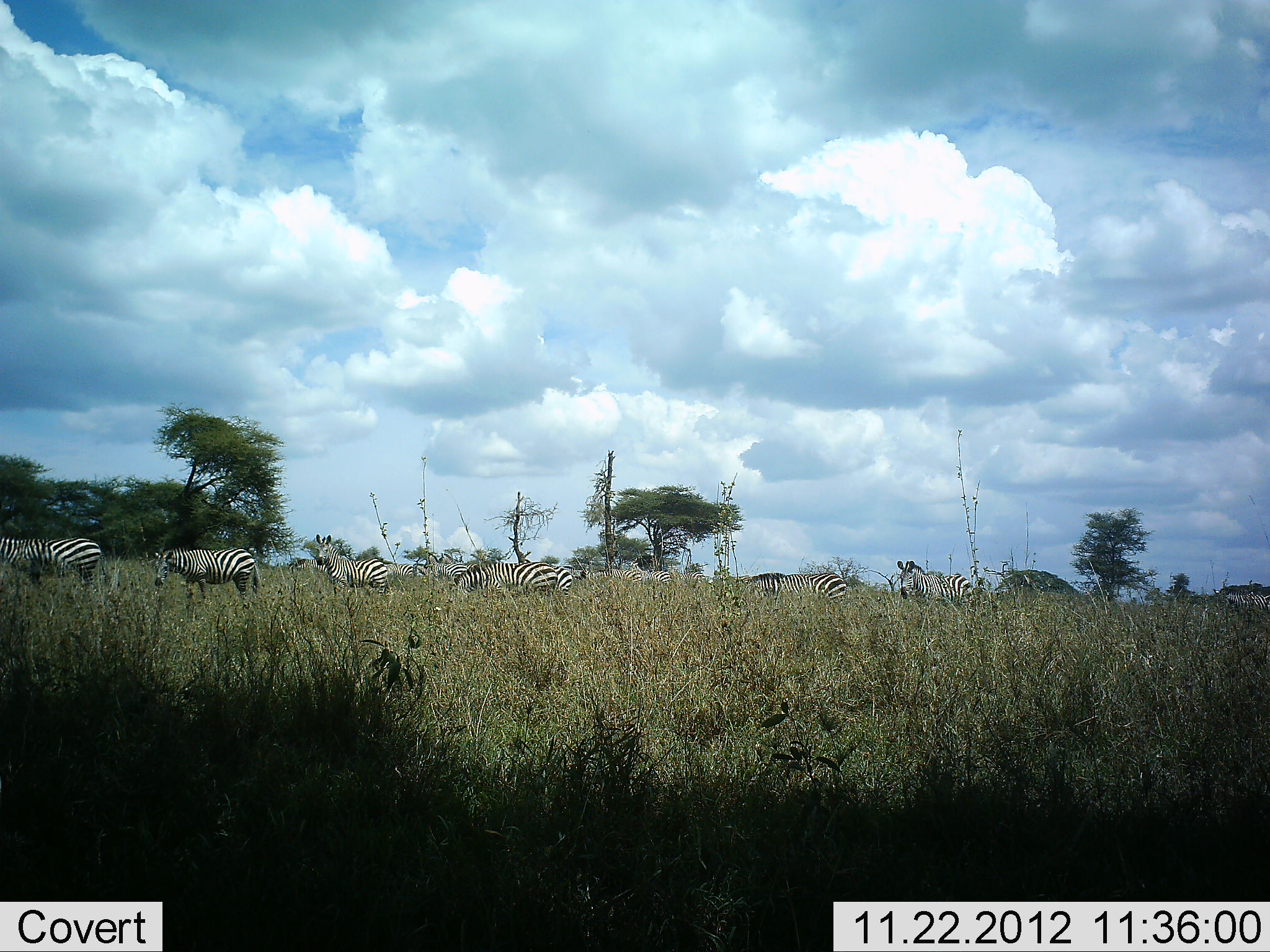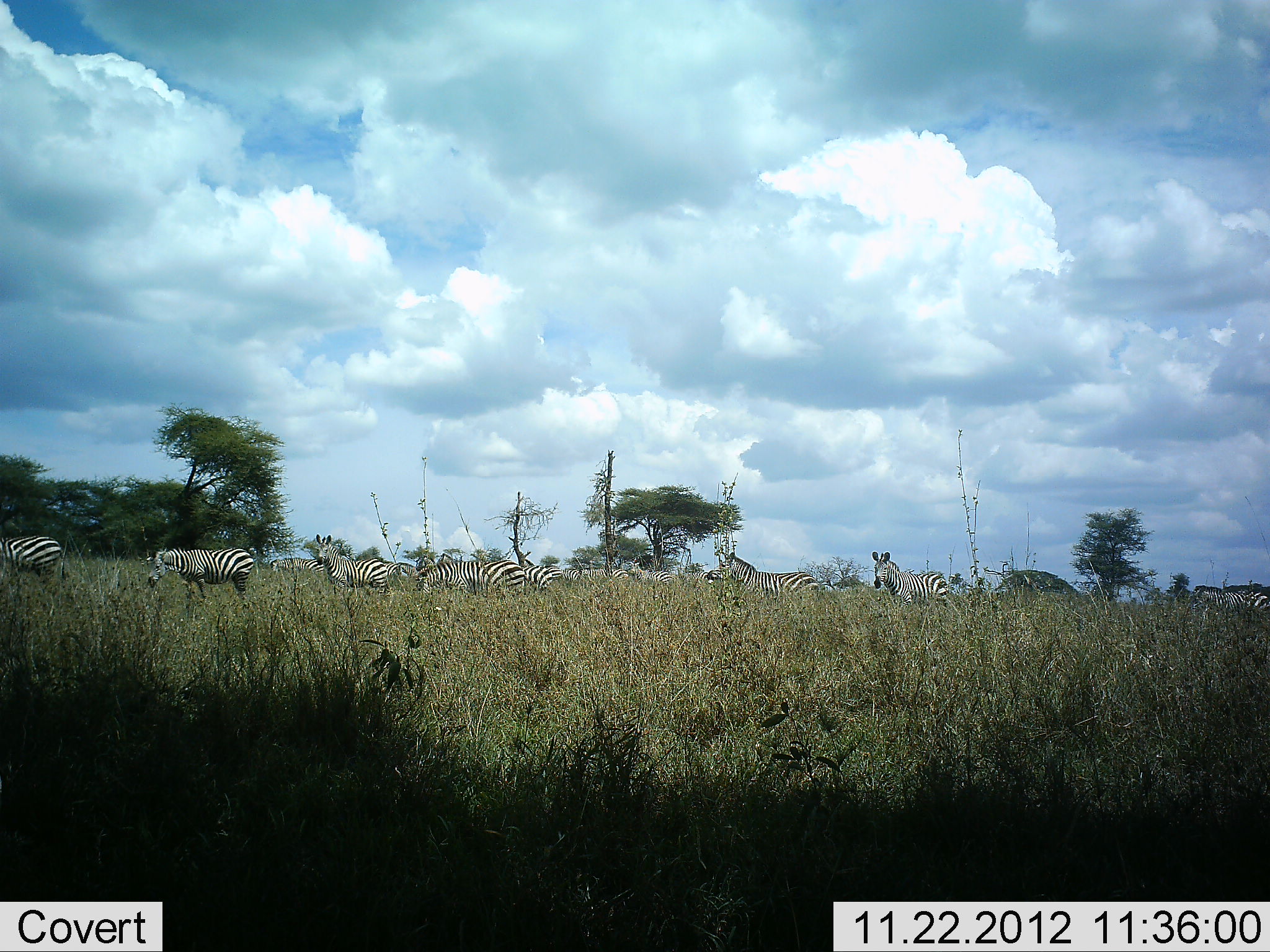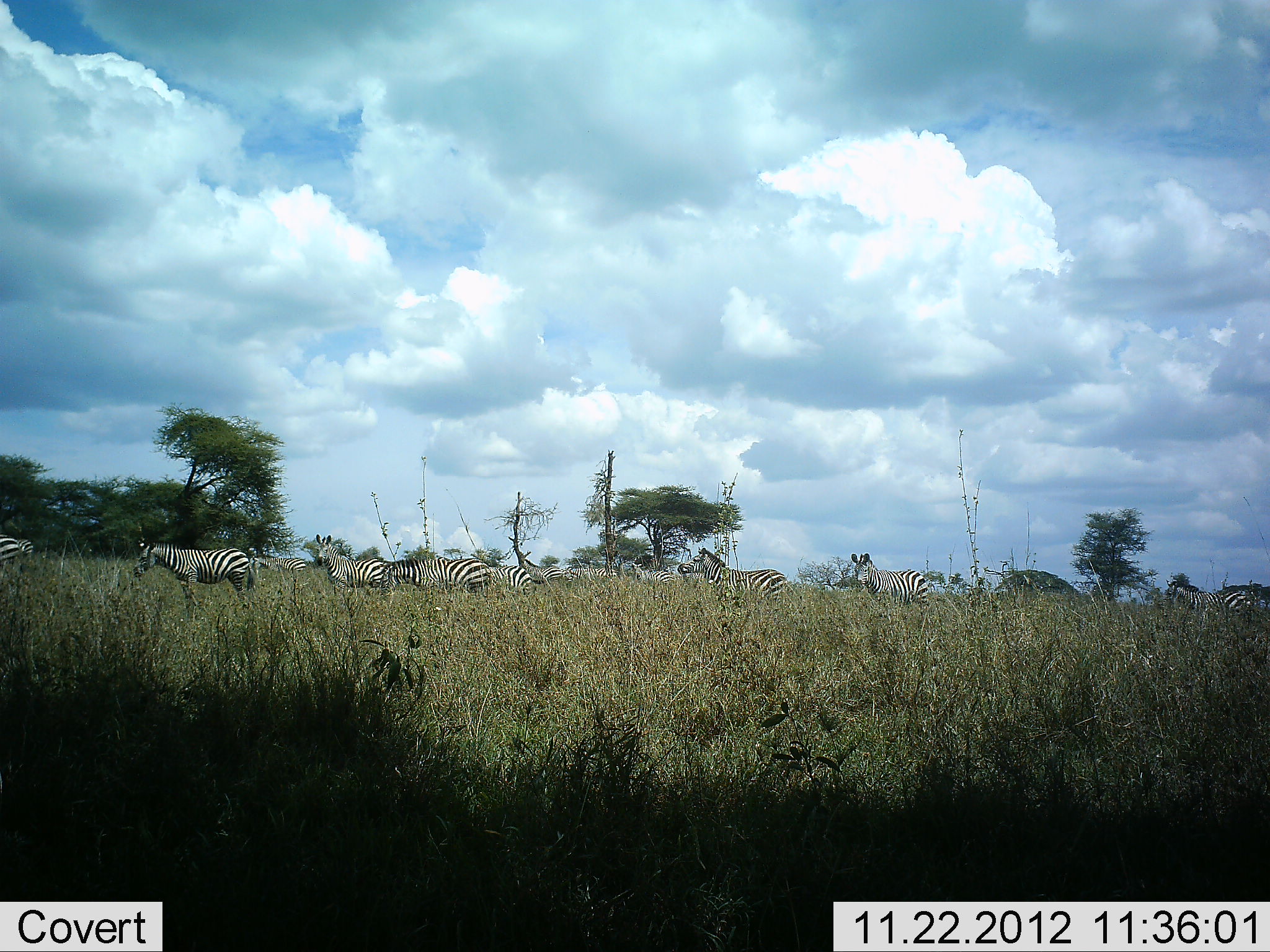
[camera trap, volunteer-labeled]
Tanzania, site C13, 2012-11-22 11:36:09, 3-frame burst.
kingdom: Animalia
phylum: Chordata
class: Mammalia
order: Perissodactyla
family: Equidae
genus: Equus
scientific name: Equus quagga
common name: plains zebra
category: zebra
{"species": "zebra (plains zebra) (Equus quagga)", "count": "11-50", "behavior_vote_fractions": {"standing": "50%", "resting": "0%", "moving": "70%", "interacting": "0%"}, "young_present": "0%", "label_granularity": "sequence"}